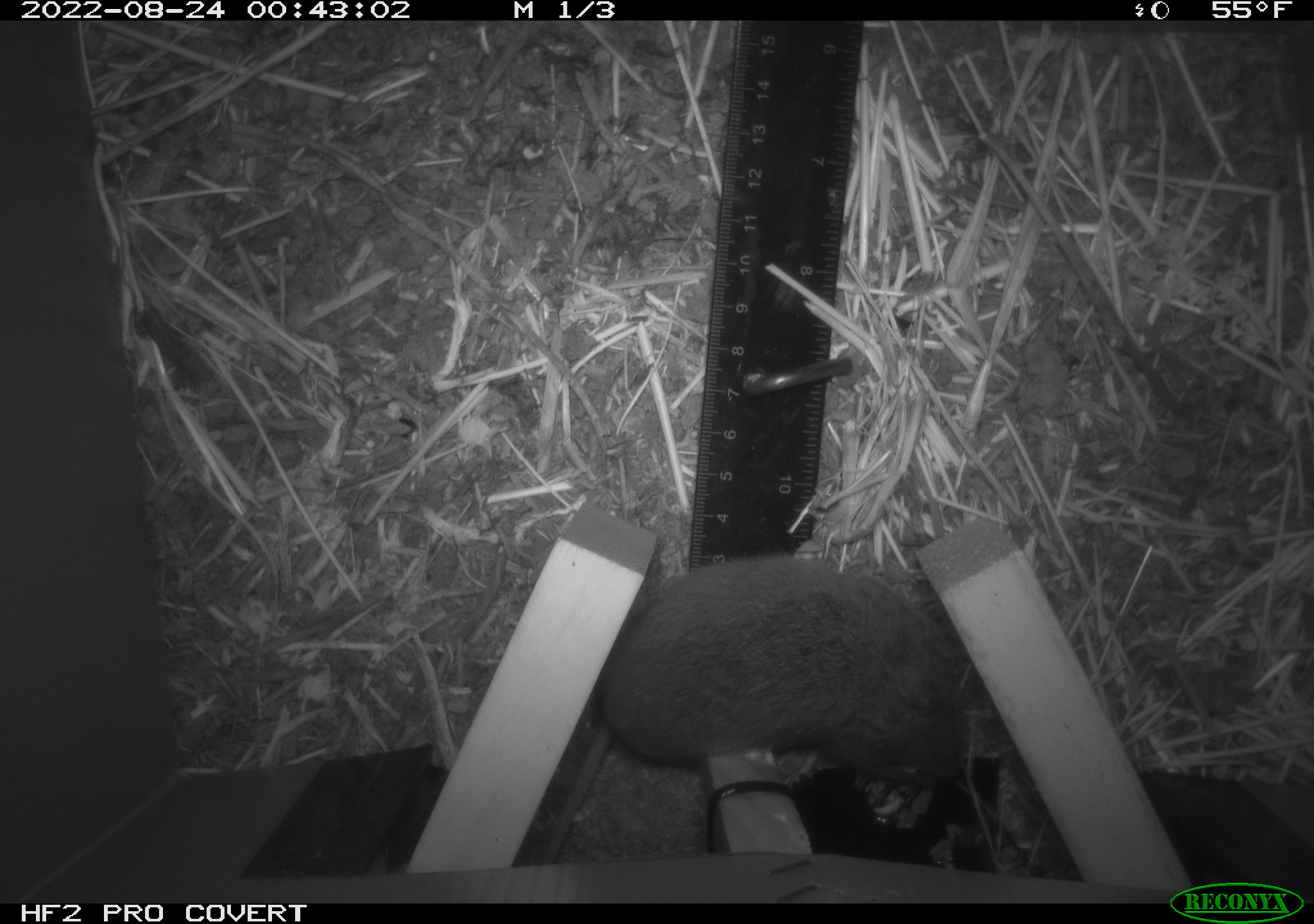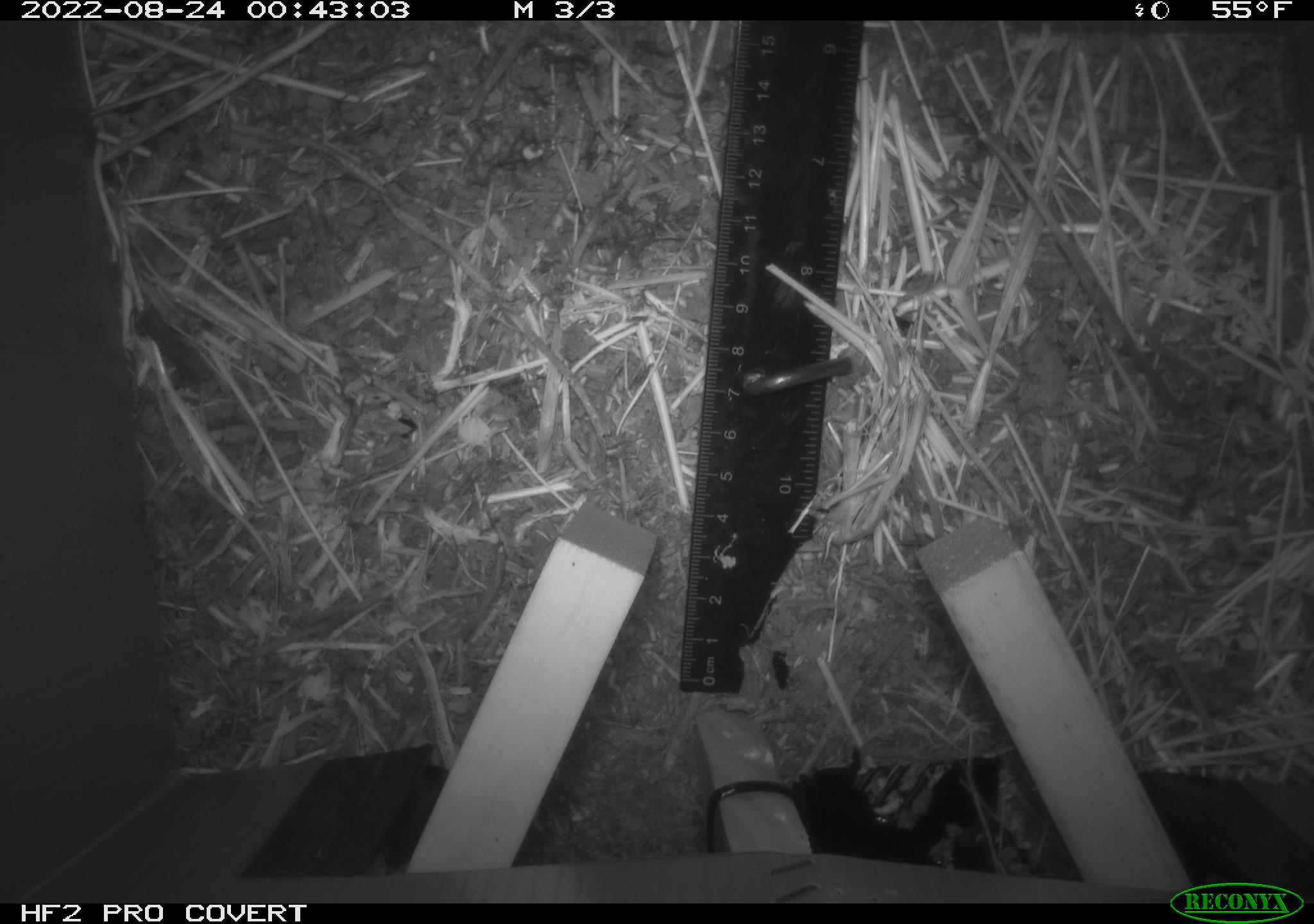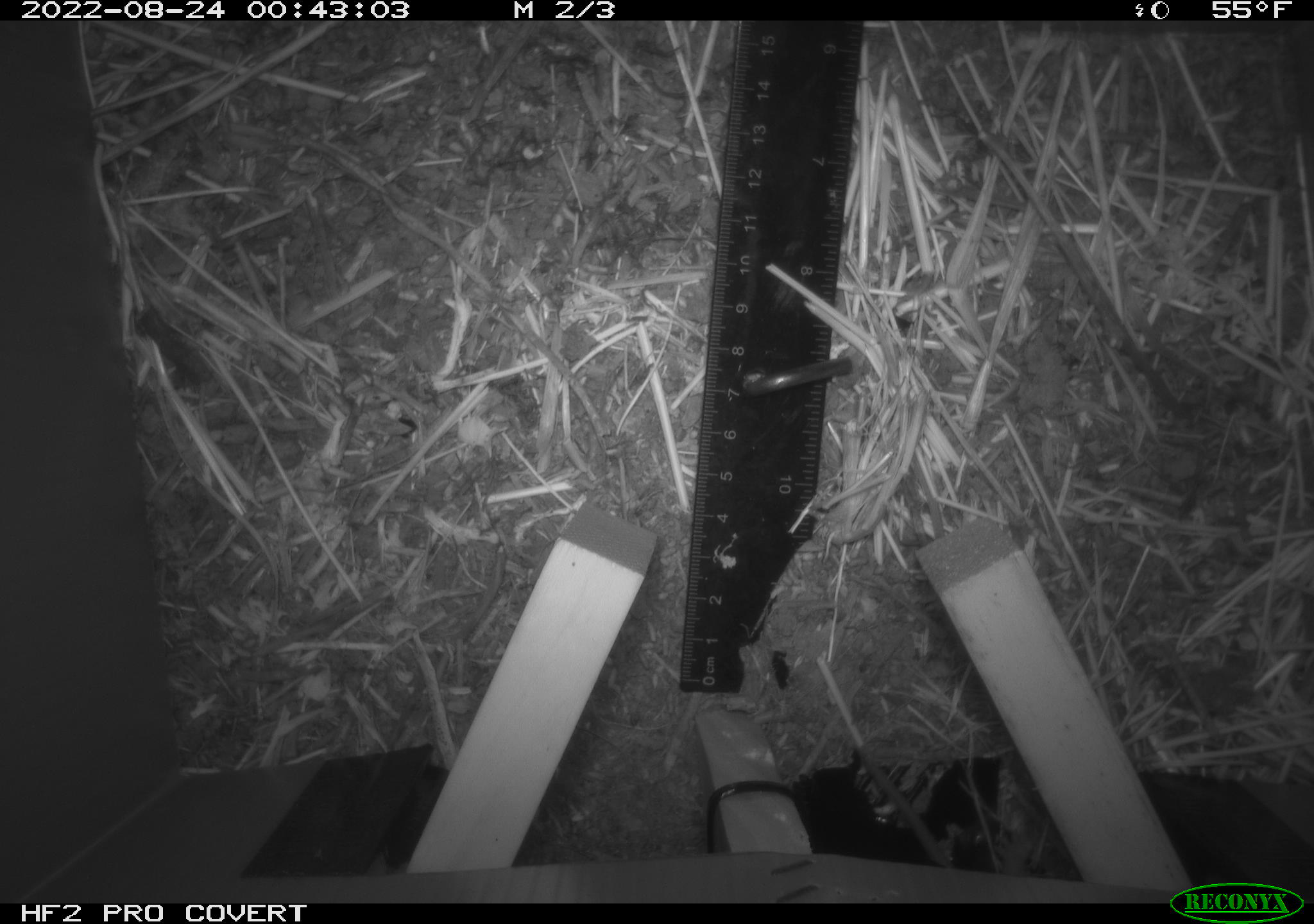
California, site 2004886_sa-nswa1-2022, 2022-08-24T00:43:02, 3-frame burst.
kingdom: Animalia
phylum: Chordata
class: Mammalia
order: Rodentia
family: Cricetidae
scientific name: Cricetidae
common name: hamsters, voles, lemmings, and allies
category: cricetidae family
Cricetidae family (hamsters, voles, lemmings, and allies) (Cricetidae).